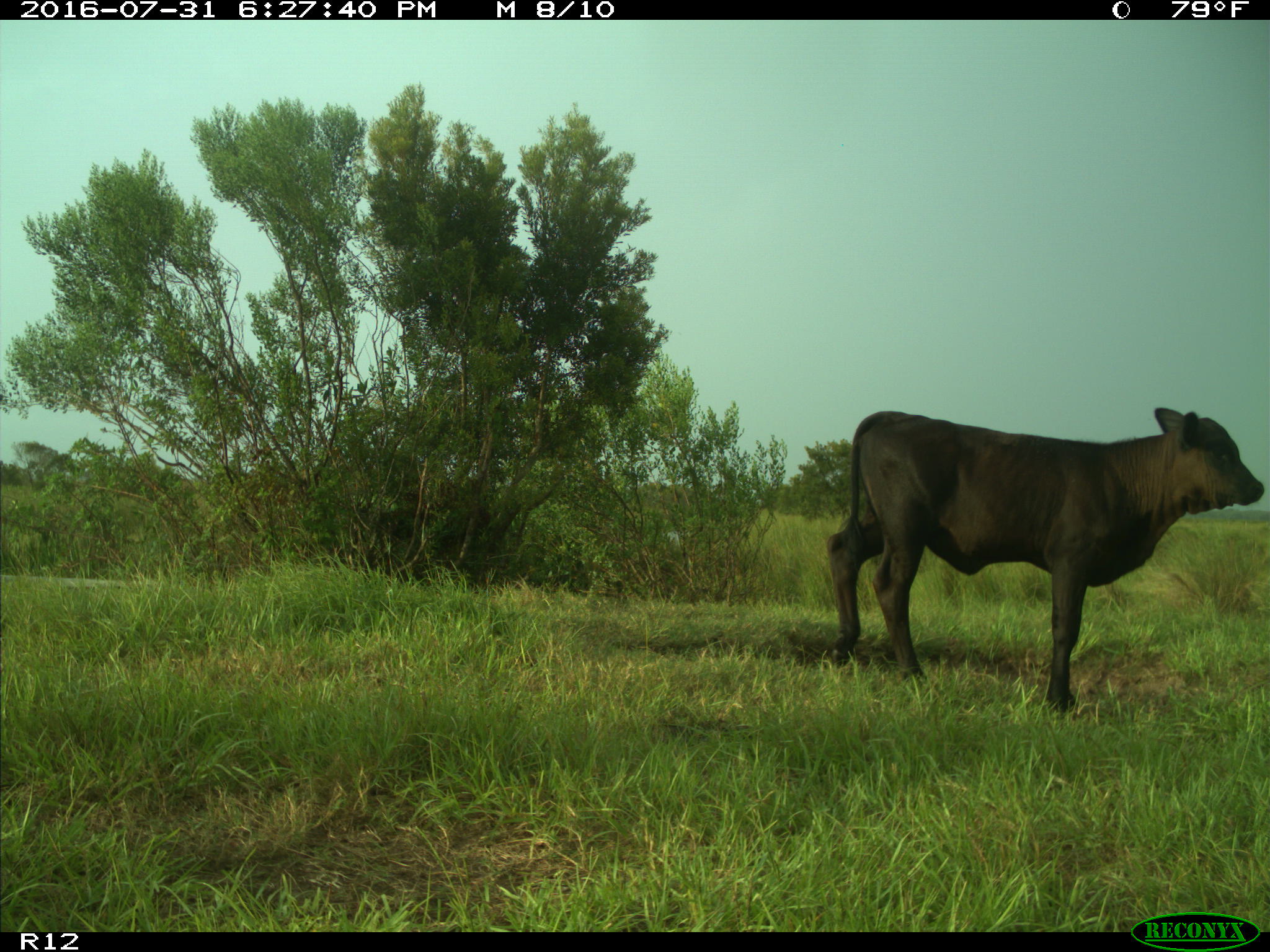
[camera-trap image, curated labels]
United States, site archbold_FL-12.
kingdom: Animalia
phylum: Chordata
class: Mammalia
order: Artiodactyla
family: Bovidae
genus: Bos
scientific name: Bos taurus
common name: domestic cow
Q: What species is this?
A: Bos taurus (domestic cow).